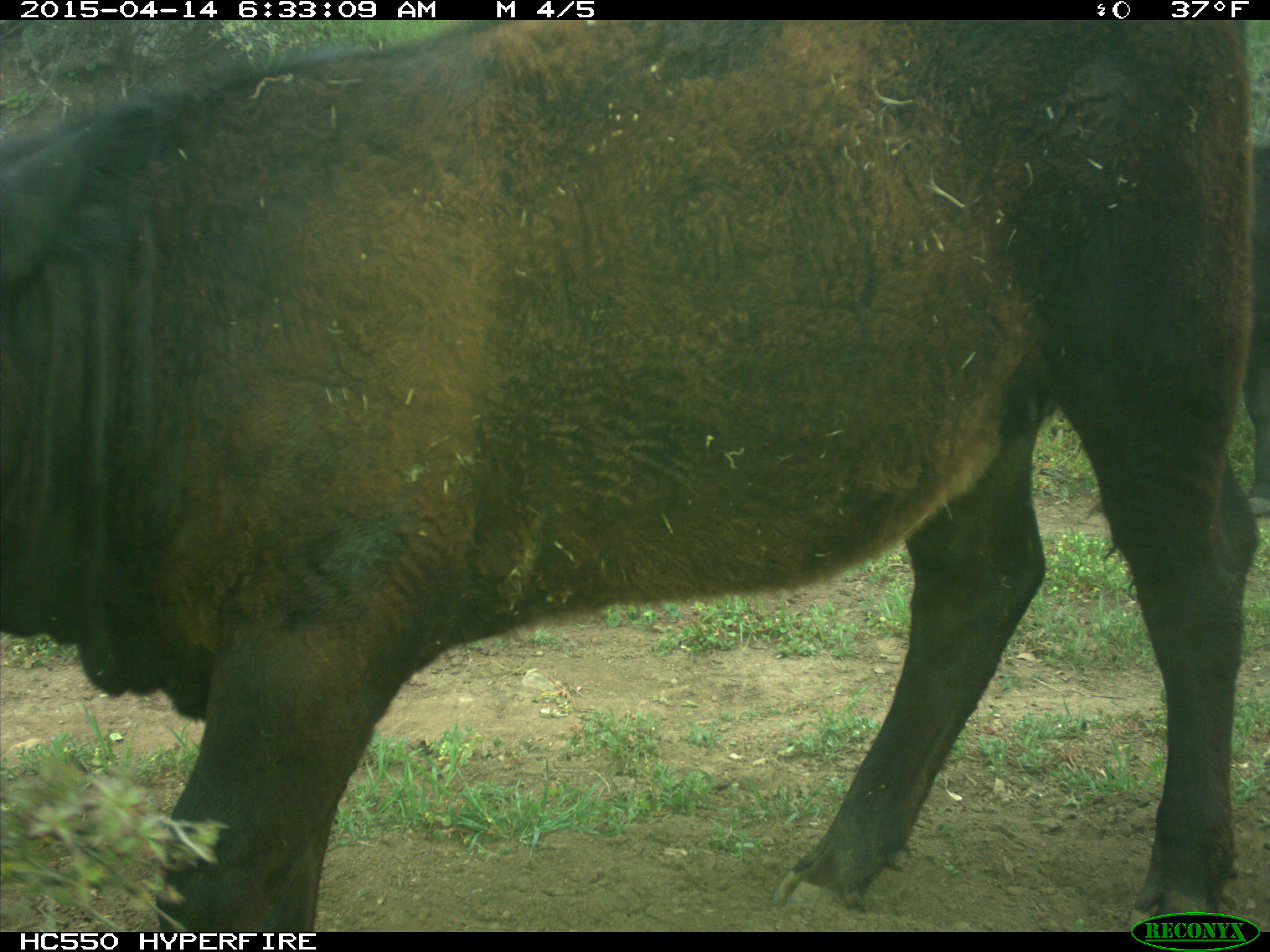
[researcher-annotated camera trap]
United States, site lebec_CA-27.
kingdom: Animalia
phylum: Chordata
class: Mammalia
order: Artiodactyla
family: Bovidae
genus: Bos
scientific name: Bos taurus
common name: domestic cow